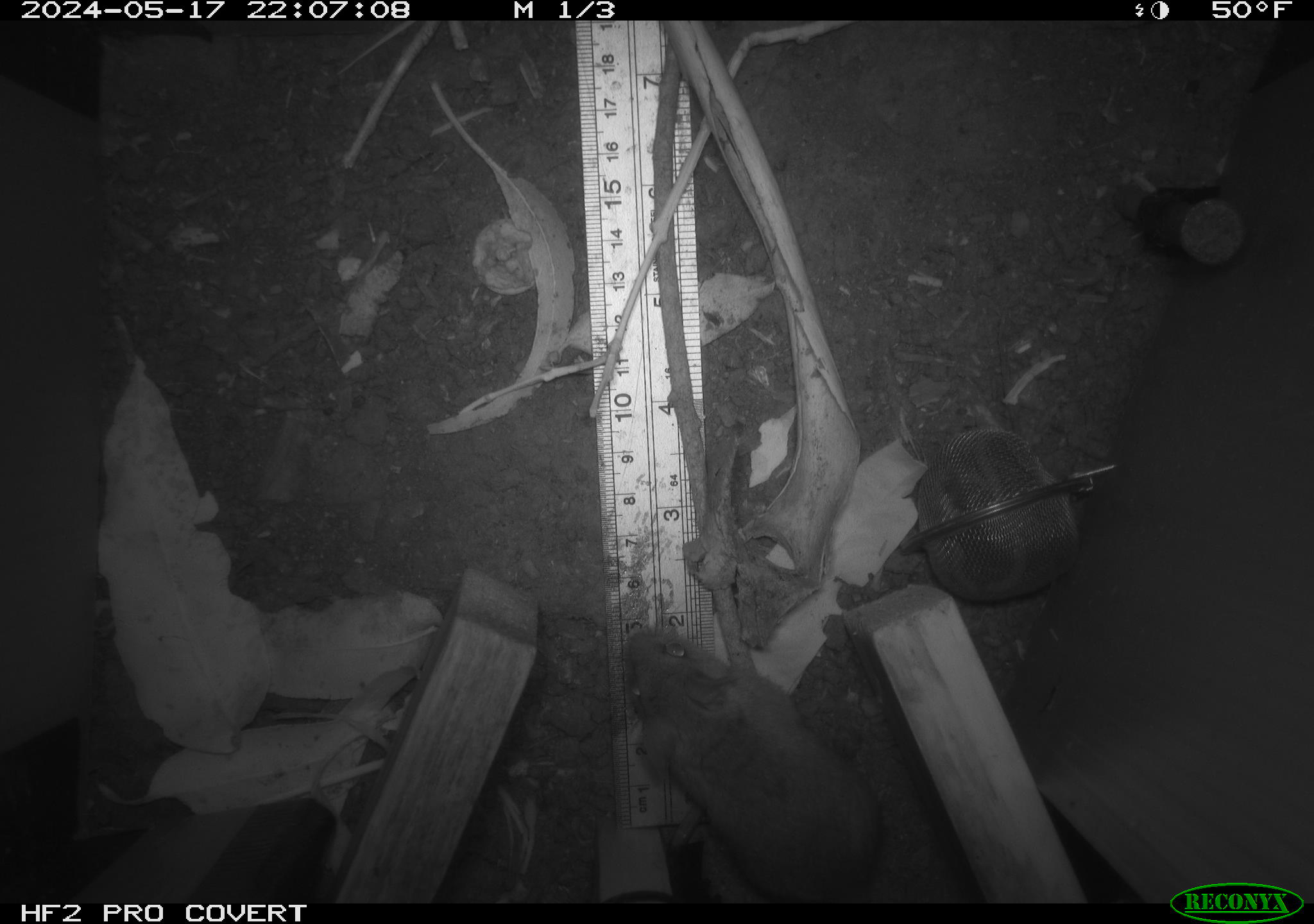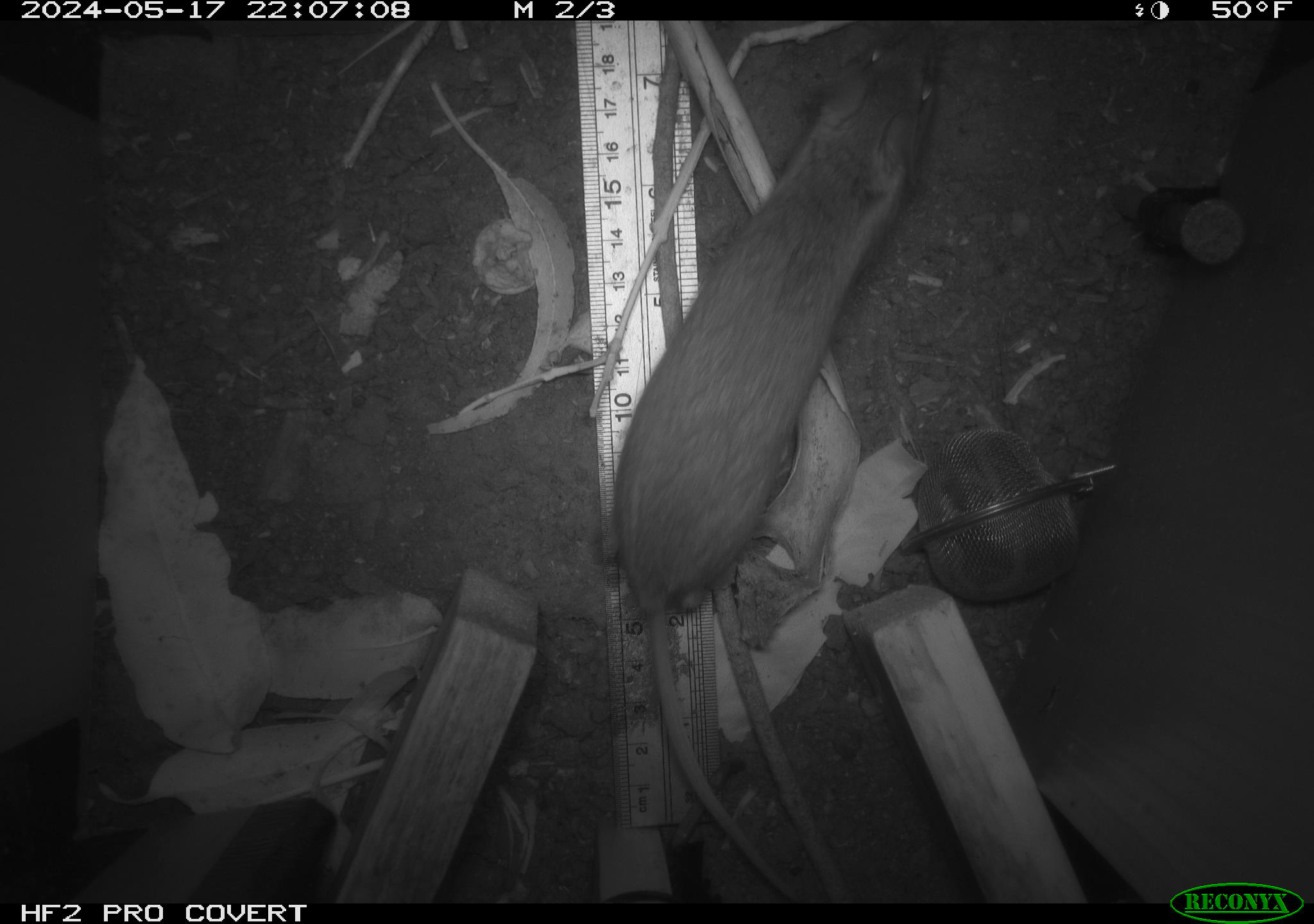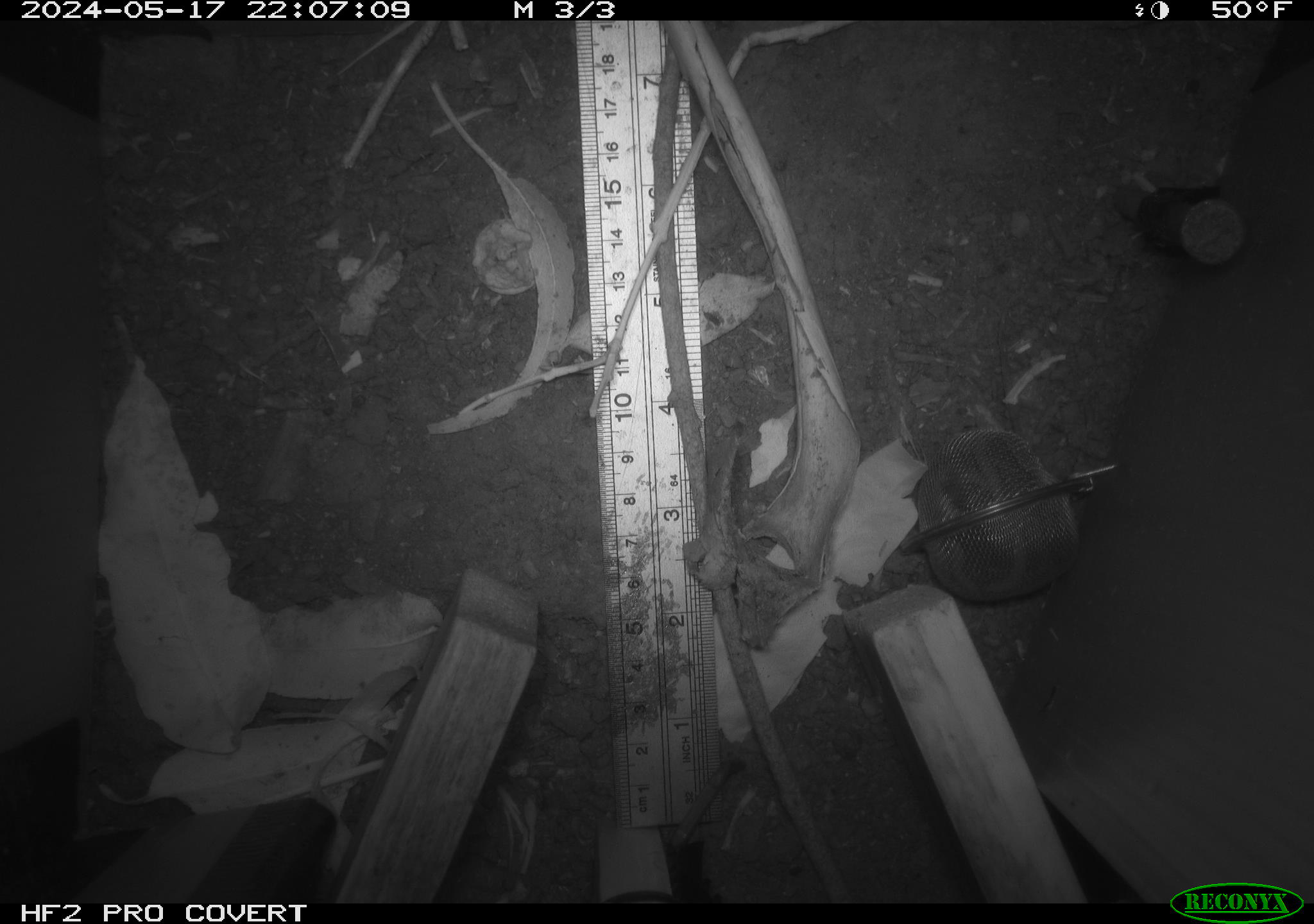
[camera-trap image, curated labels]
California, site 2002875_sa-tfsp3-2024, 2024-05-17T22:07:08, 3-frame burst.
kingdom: Animalia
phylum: Chordata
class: Mammalia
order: Rodentia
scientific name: Rodentia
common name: rodent